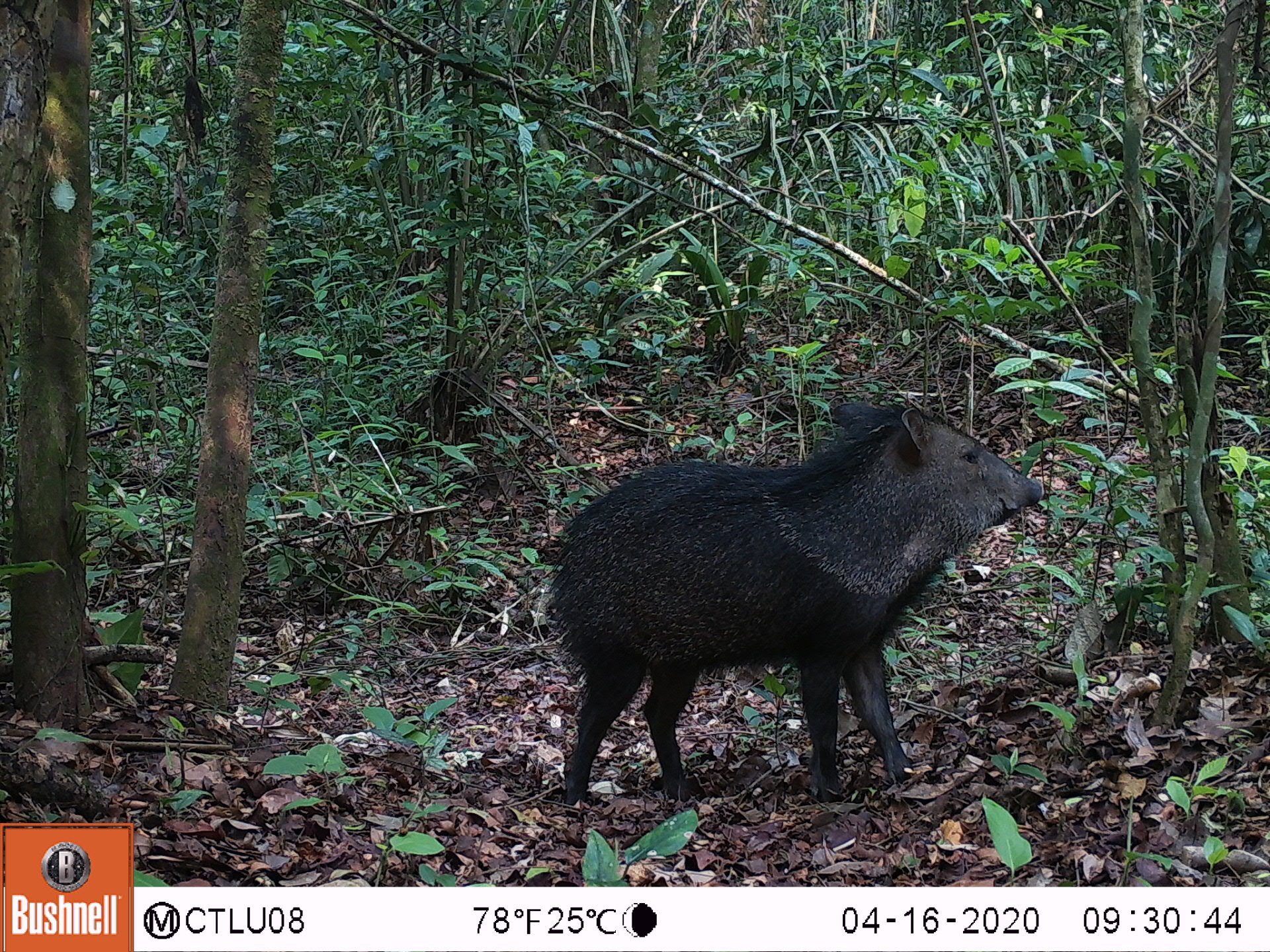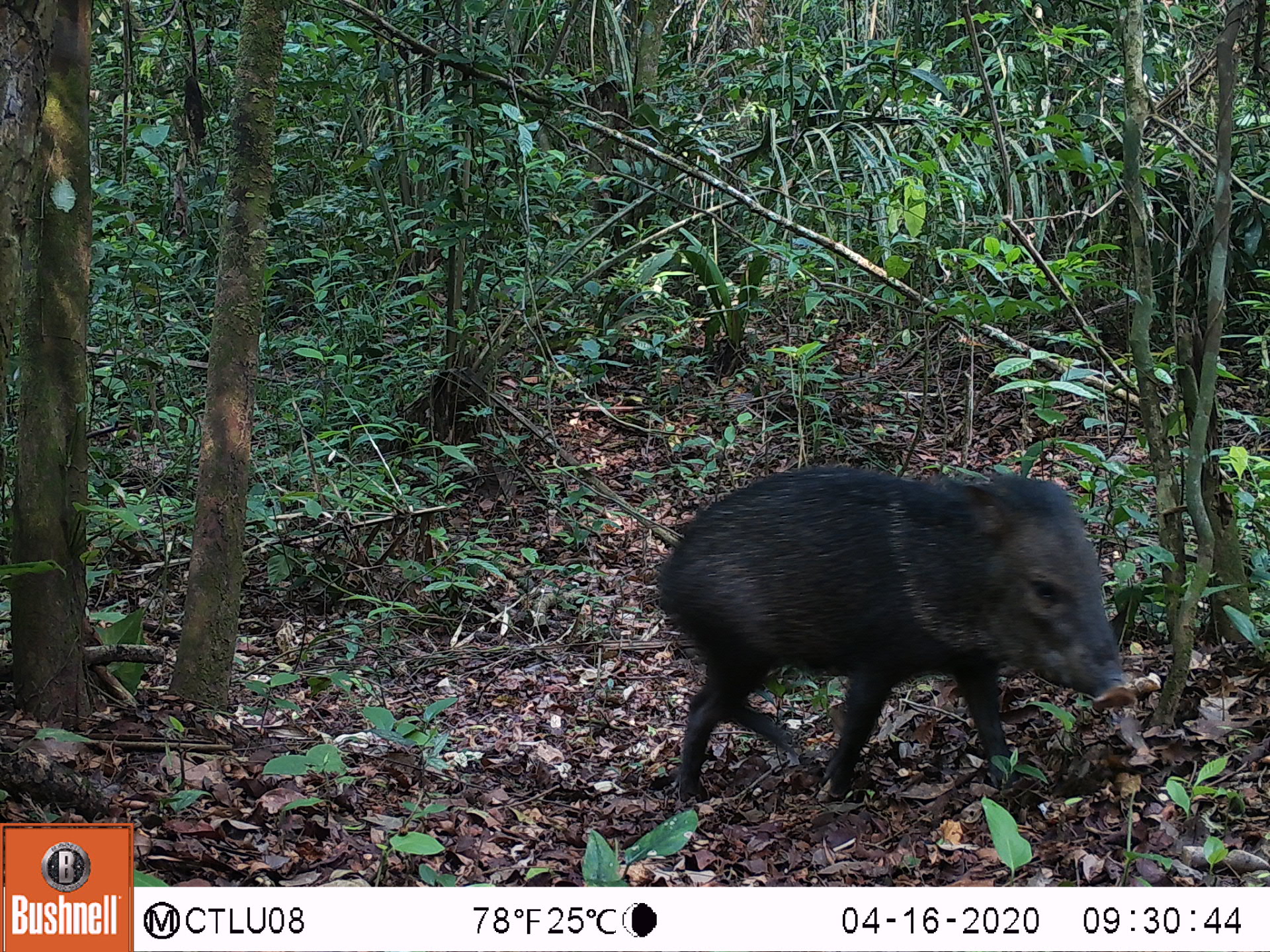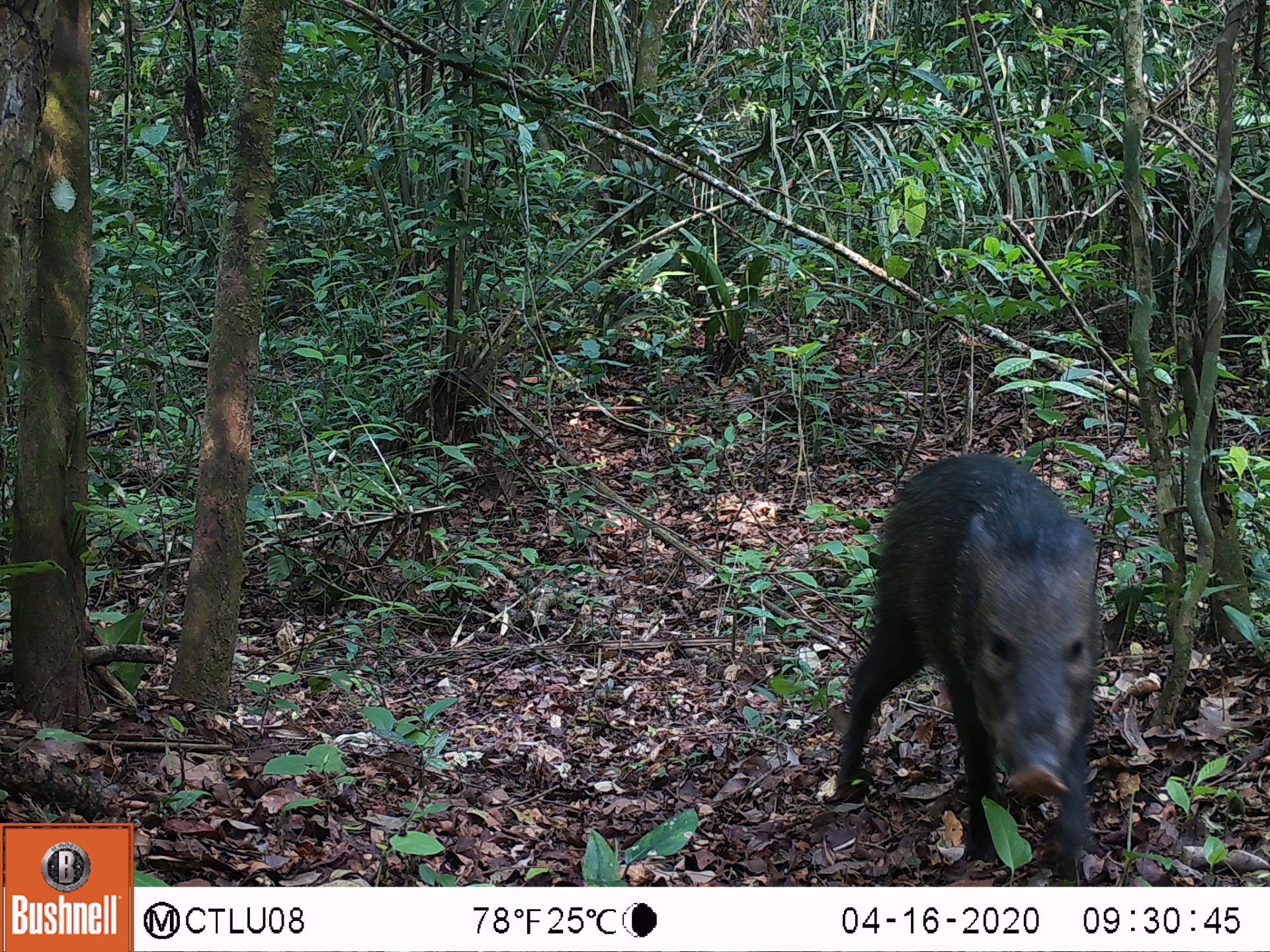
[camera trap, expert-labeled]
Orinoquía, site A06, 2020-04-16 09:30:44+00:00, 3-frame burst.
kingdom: Animalia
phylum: Chordata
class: Mammalia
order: Artiodactyla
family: Tayassuidae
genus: Pecari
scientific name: Pecari tajacu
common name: collared peccary